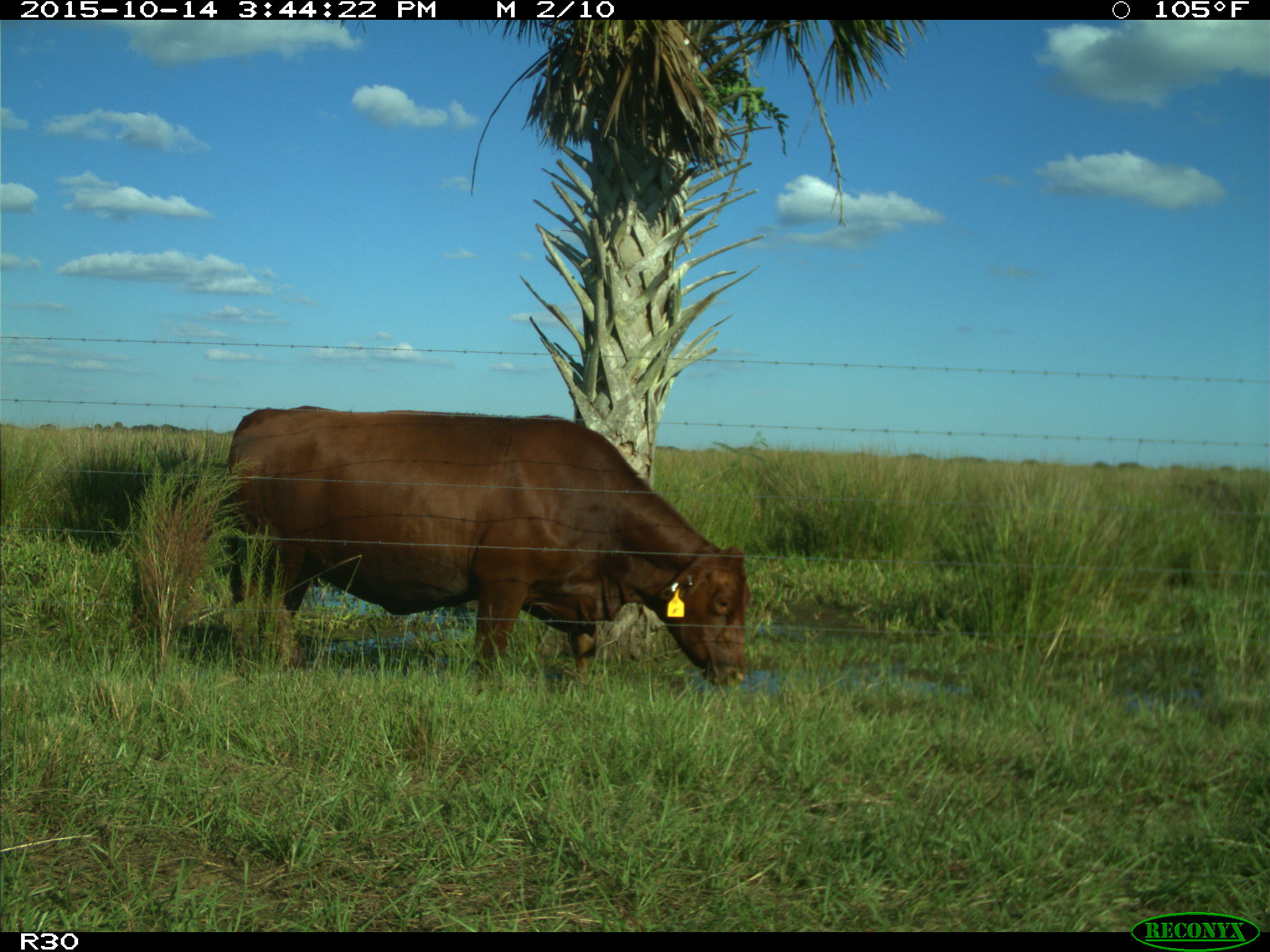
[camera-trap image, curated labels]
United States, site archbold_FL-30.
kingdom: Animalia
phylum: Chordata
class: Mammalia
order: Artiodactyla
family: Bovidae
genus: Bos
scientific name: Bos taurus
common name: domestic cow